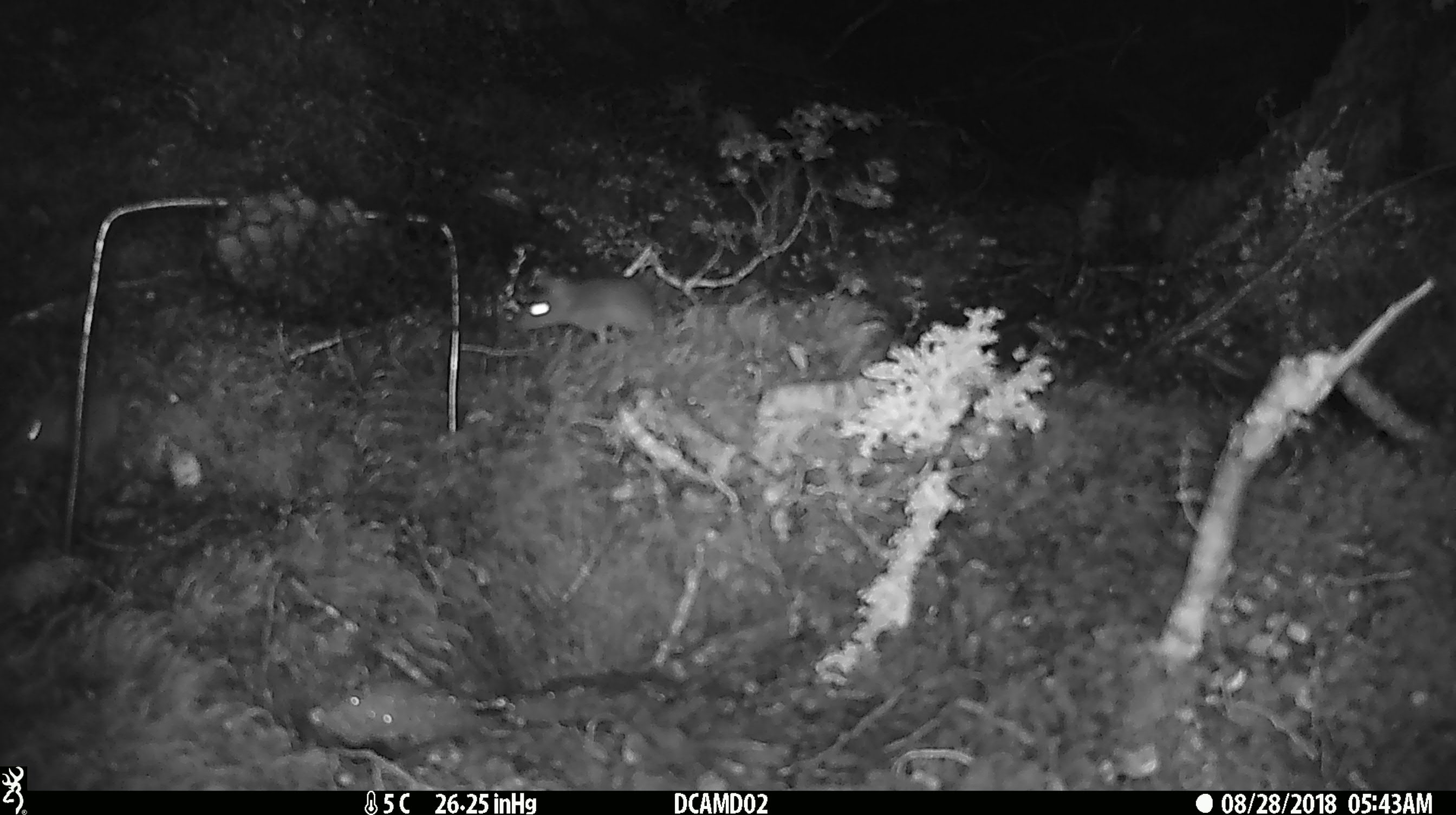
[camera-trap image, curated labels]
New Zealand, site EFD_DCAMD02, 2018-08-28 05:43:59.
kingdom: Animalia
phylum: Chordata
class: Mammalia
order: Rodentia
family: Muridae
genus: Mus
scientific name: Mus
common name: mouse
Mouse (Mus).